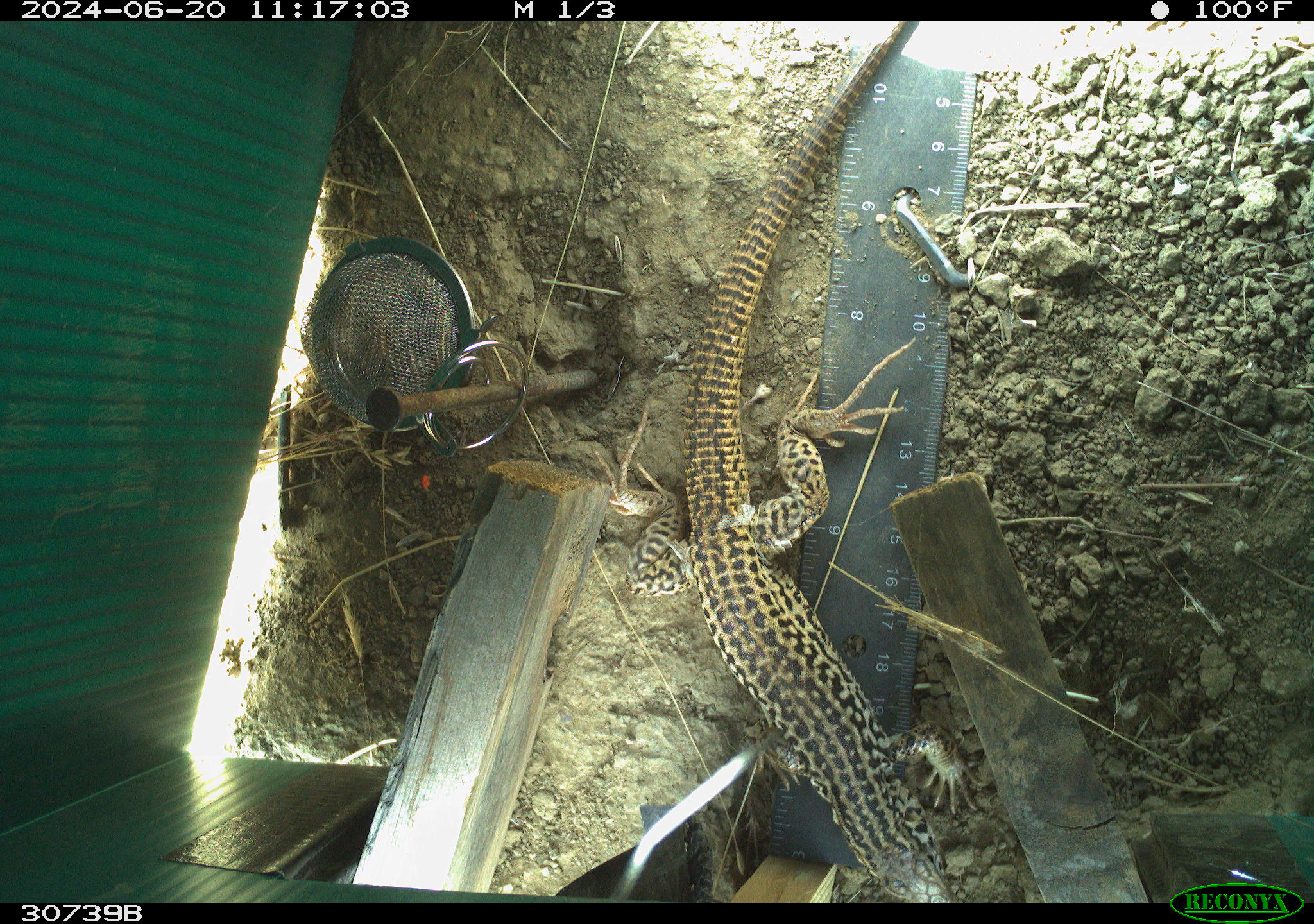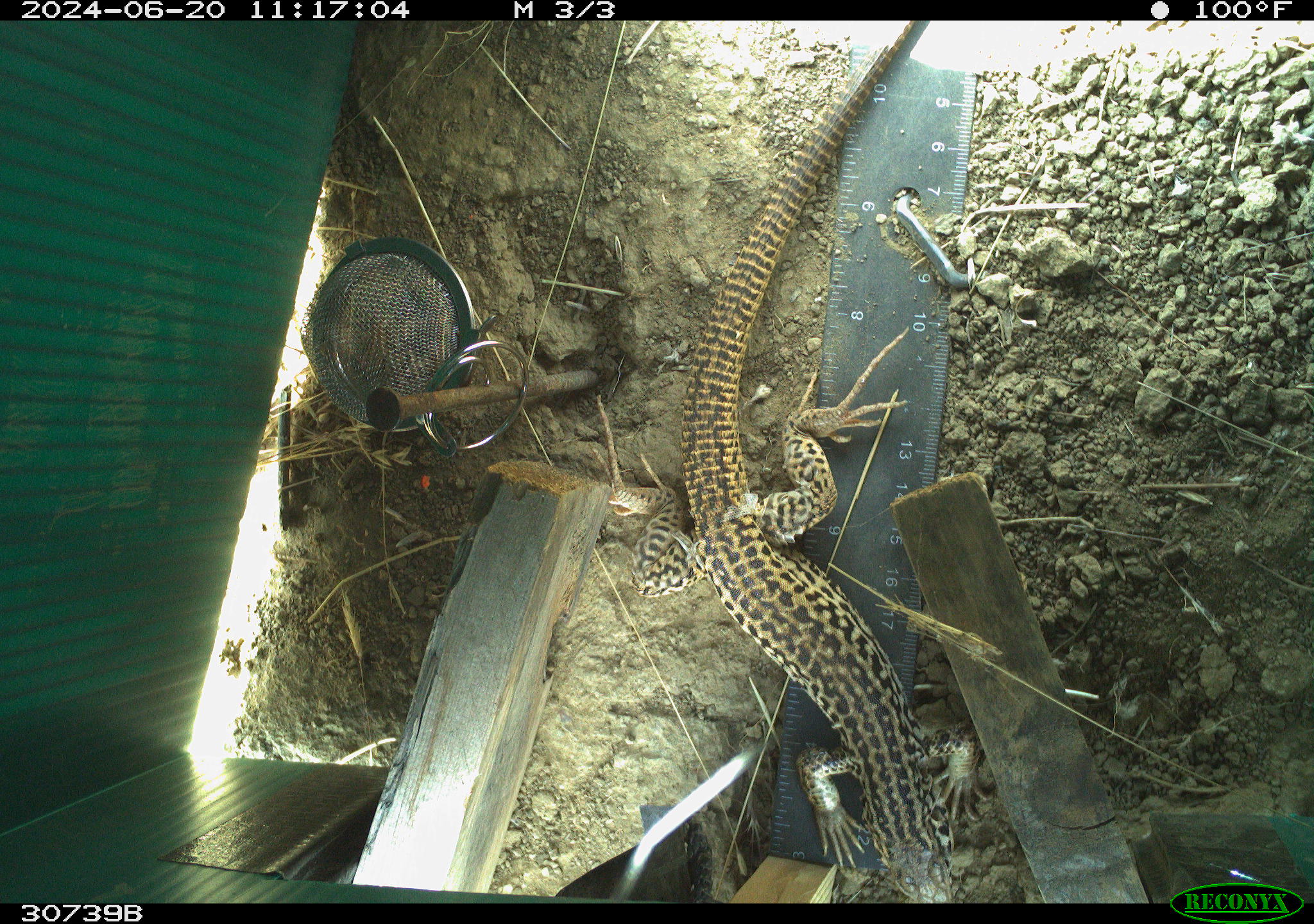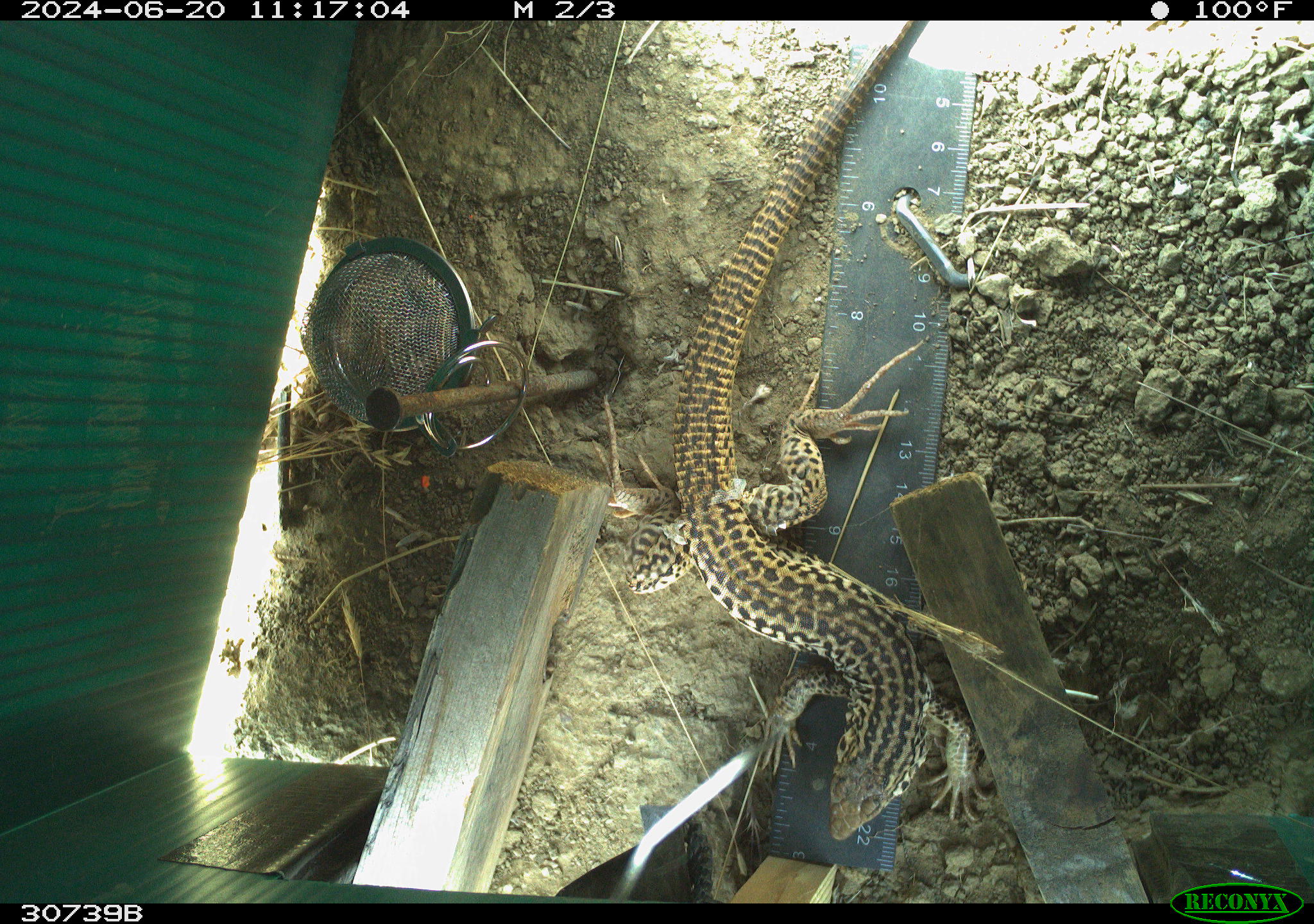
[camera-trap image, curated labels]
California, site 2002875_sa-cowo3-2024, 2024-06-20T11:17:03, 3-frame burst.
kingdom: Animalia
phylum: Chordata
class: Reptilia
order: Squamata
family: Teiidae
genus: Aspidoscelis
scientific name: Aspidoscelis tigris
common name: western whiptail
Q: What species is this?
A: Western whiptail (Aspidoscelis tigris).